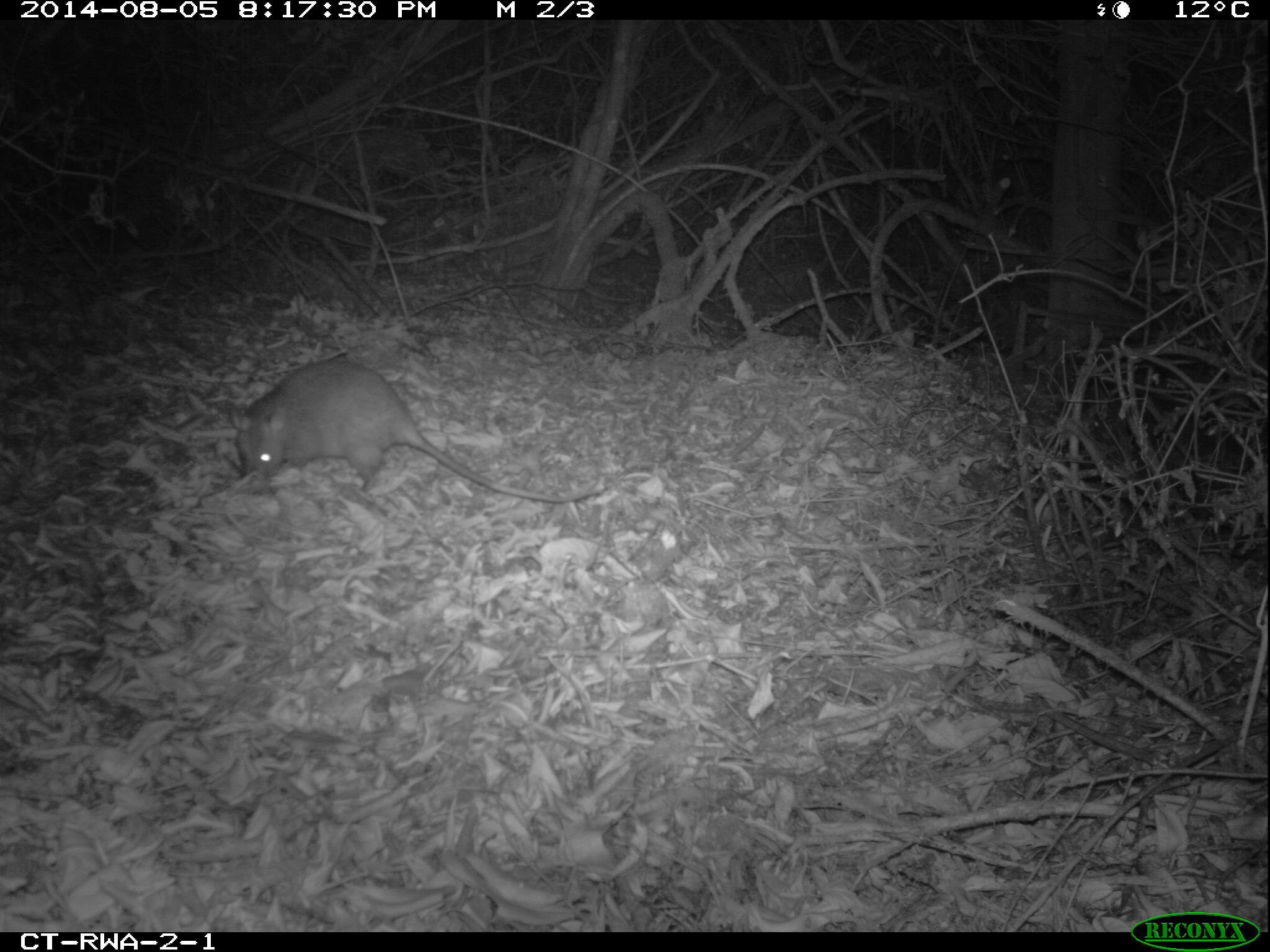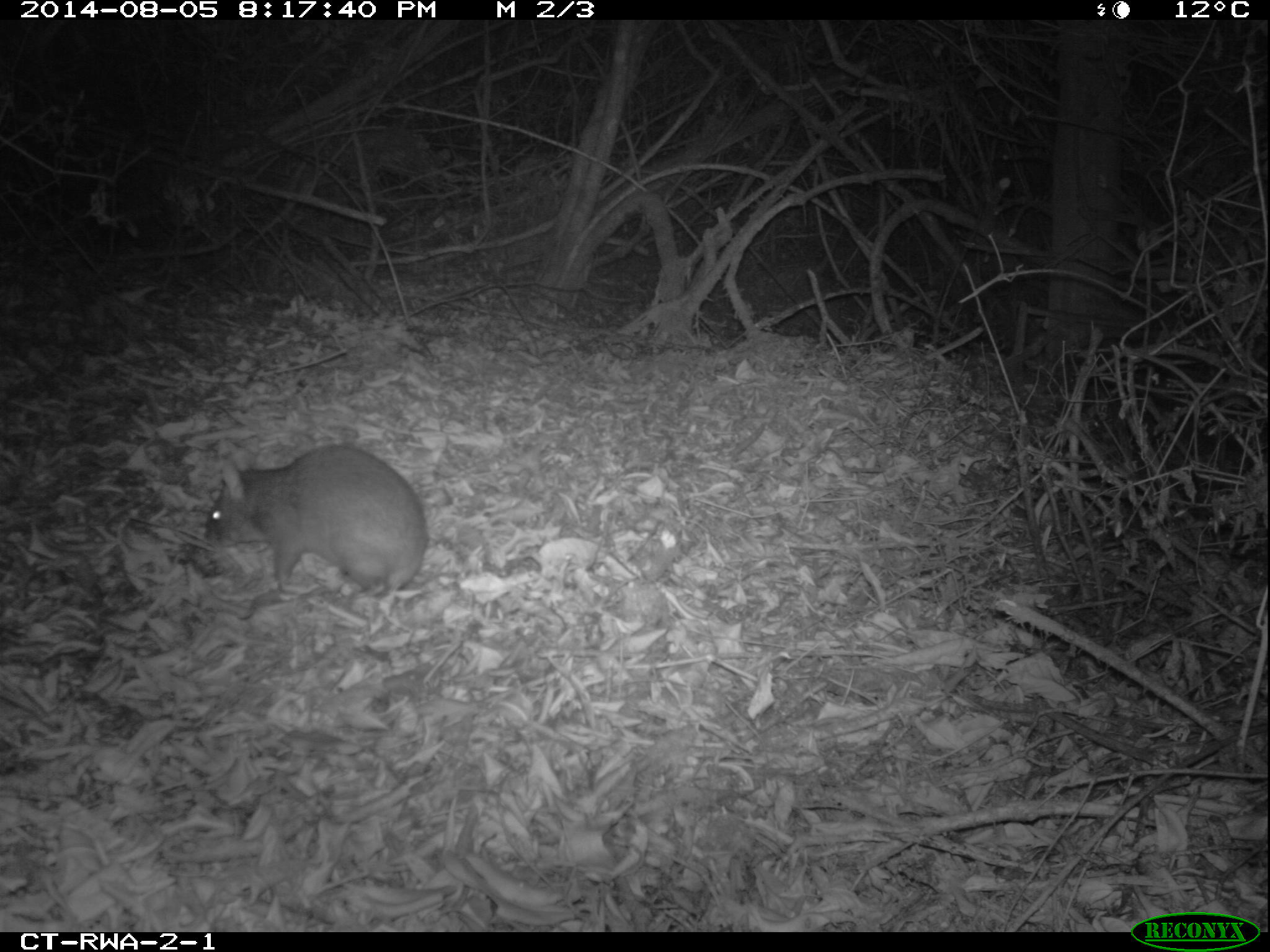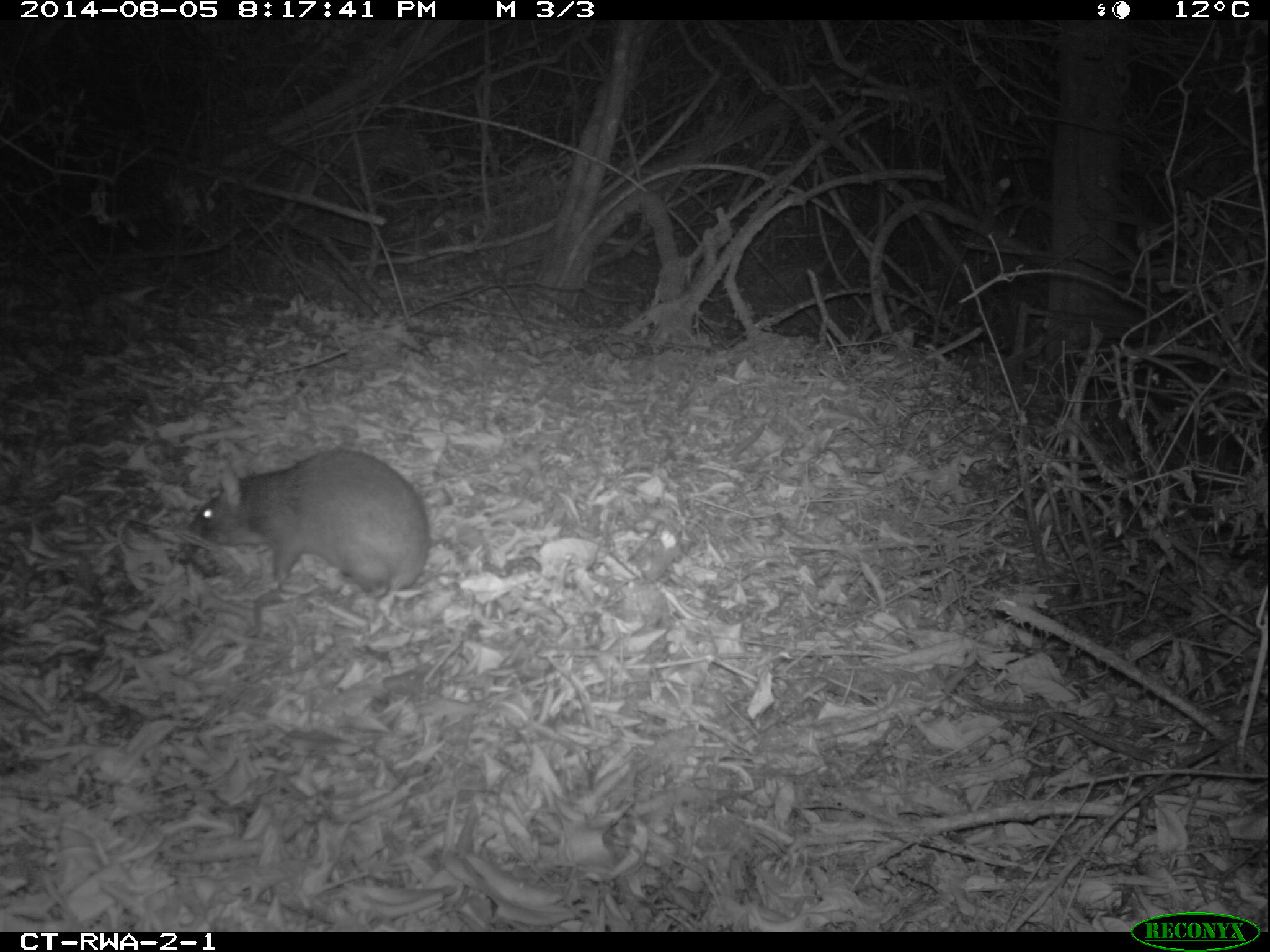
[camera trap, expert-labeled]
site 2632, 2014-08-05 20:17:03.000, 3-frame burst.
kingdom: Animalia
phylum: Chordata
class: Mammalia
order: Rodentia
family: Nesomyidae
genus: Cricetomys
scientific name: Cricetomys gambianus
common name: african giant pouched rat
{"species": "Cricetomys gambianus (african giant pouched rat)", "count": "1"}